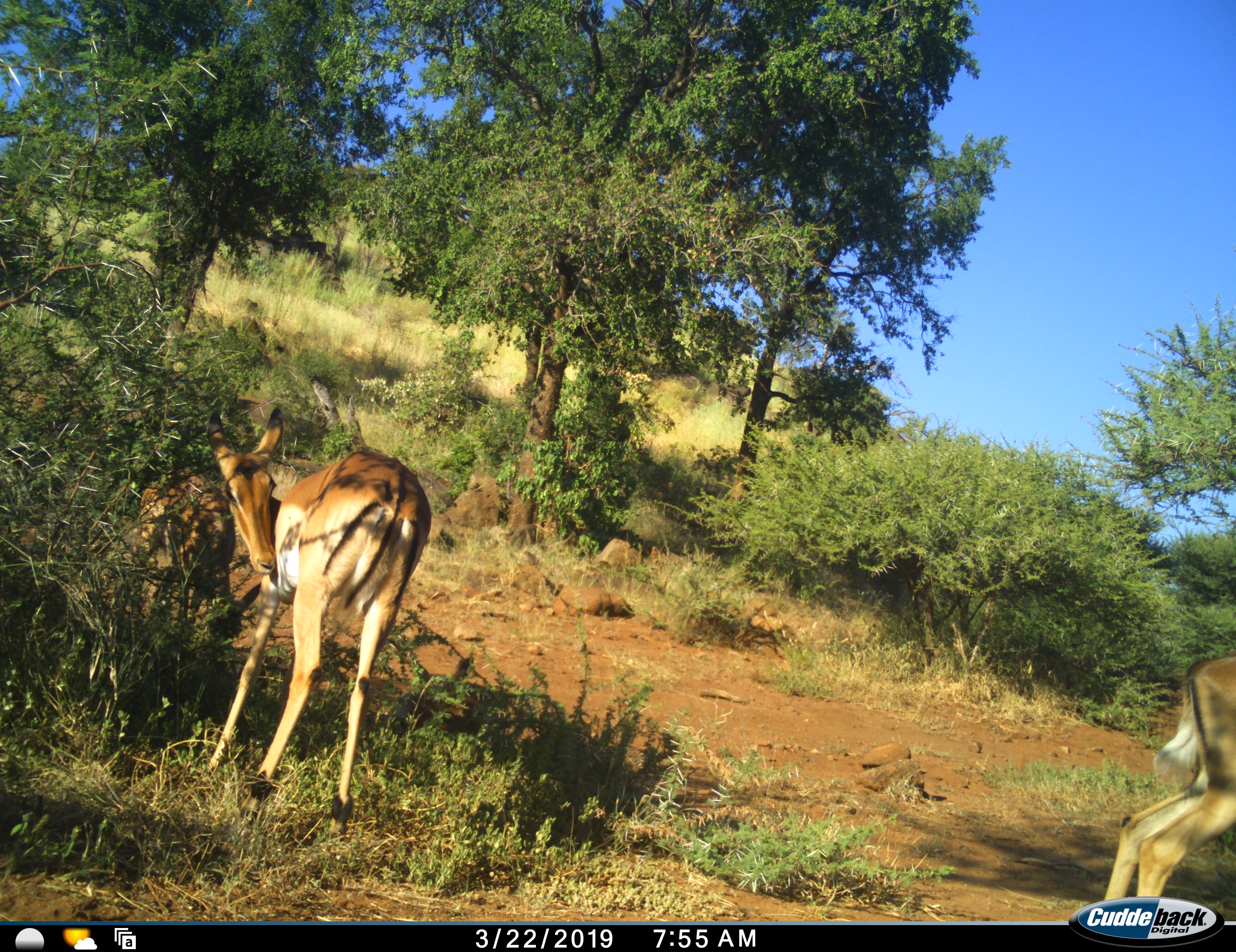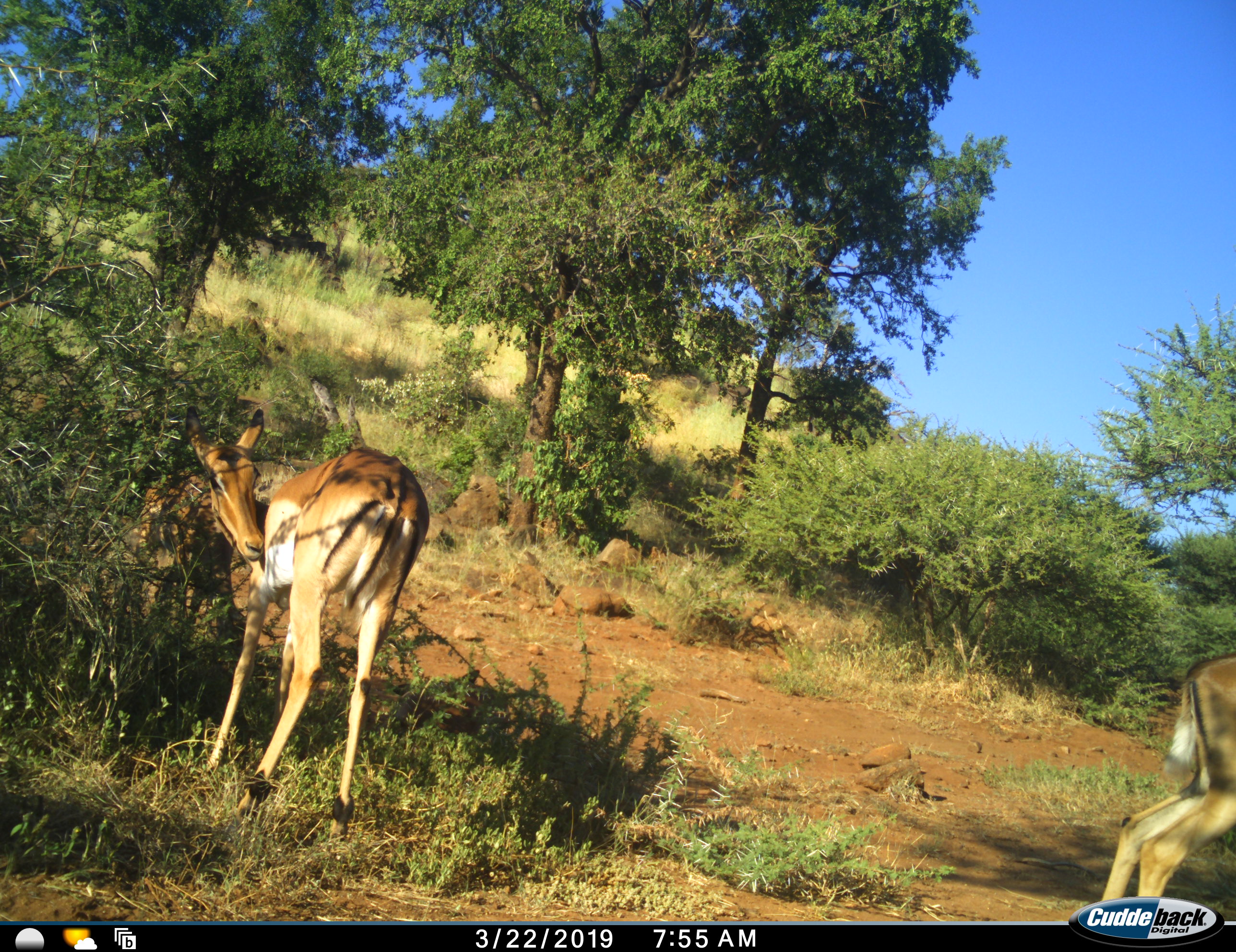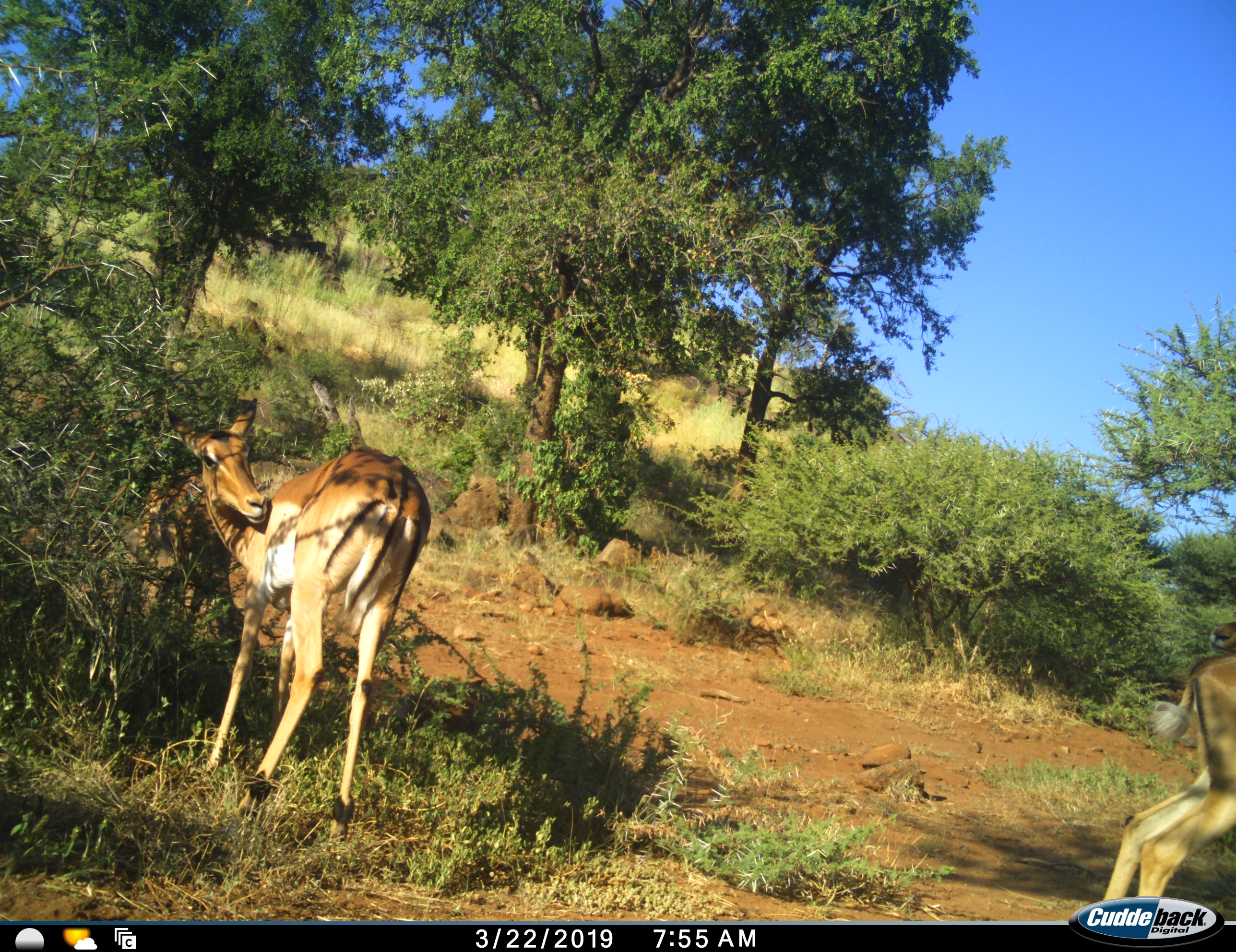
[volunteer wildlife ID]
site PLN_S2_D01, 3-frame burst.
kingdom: Animalia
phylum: Chordata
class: Mammalia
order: Artiodactyla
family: Bovidae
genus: Aepyceros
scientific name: Aepyceros melampus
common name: impala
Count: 2.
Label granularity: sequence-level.